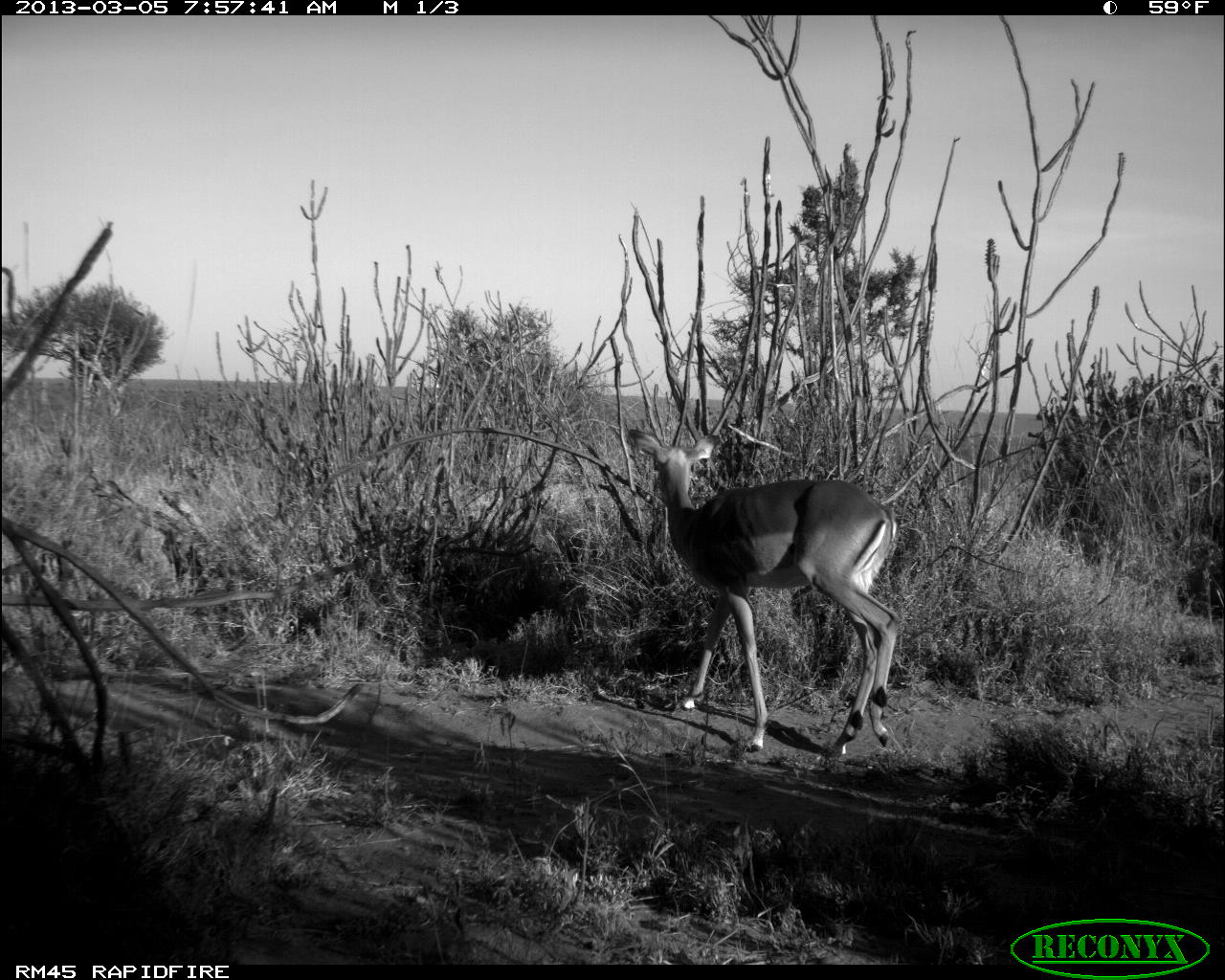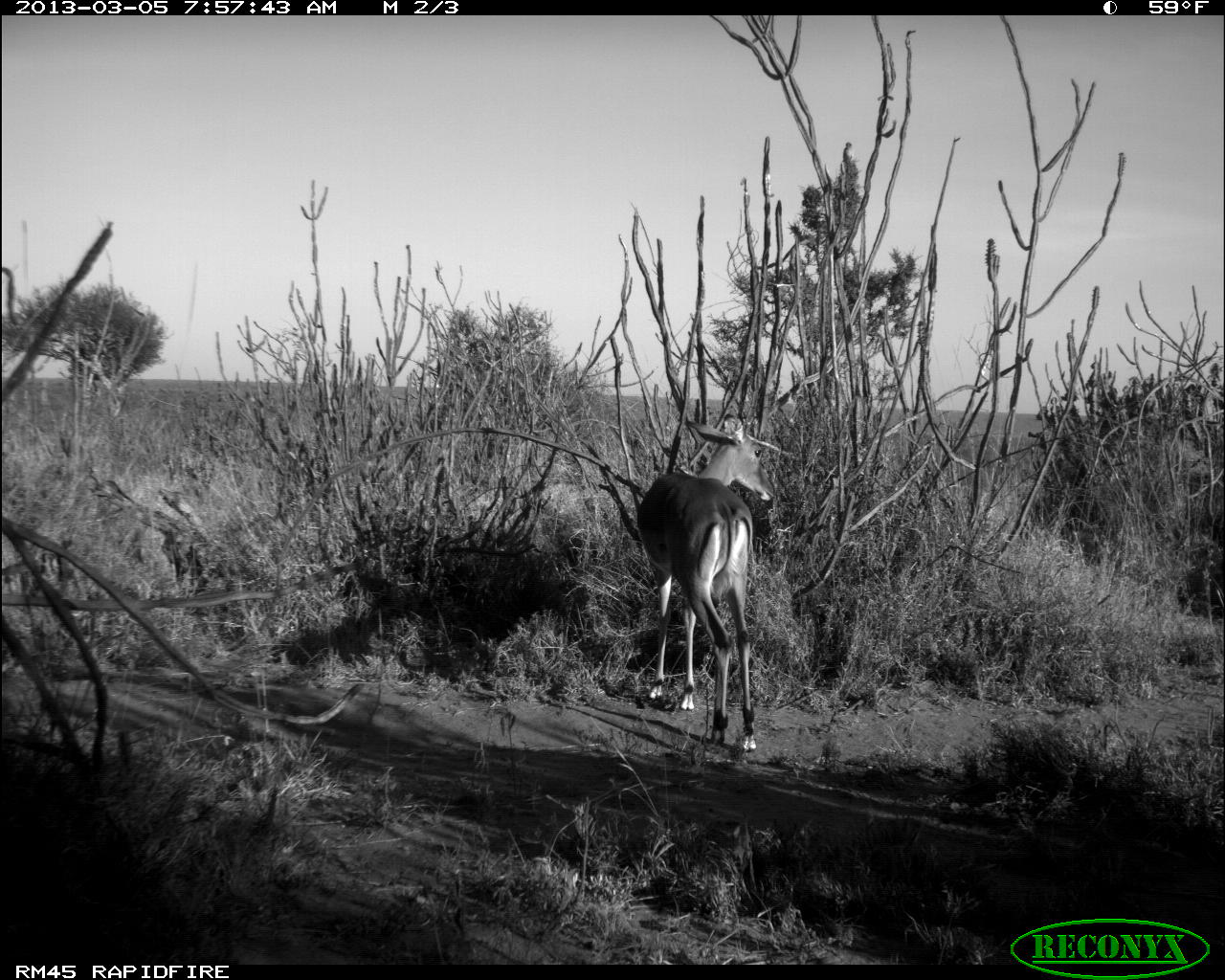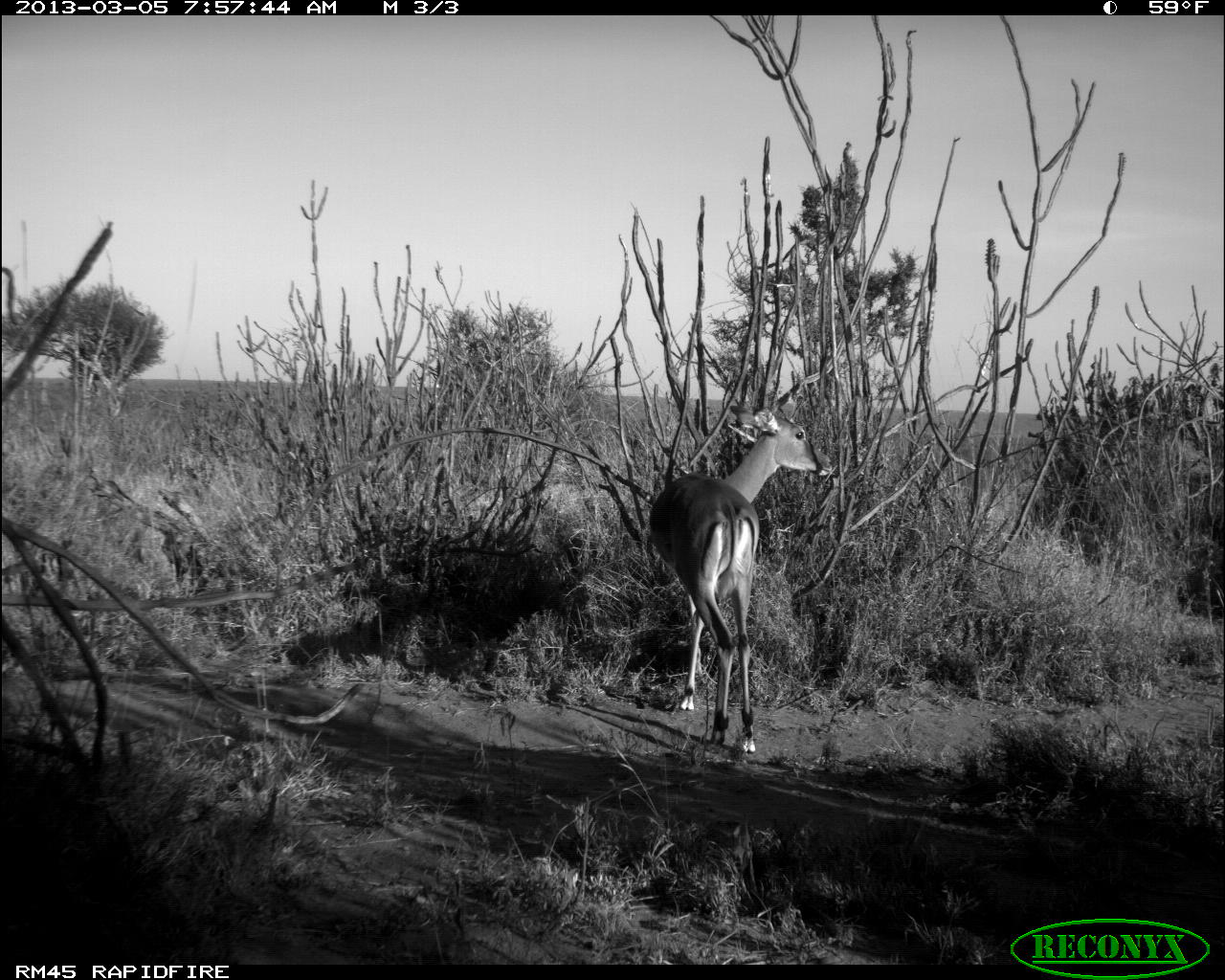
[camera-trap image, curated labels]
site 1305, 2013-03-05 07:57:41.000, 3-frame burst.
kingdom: Animalia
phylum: Chordata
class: Mammalia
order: Artiodactyla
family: Bovidae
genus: Aepyceros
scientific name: Aepyceros melampus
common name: impala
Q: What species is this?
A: Aepyceros melampus (impala).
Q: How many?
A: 1.